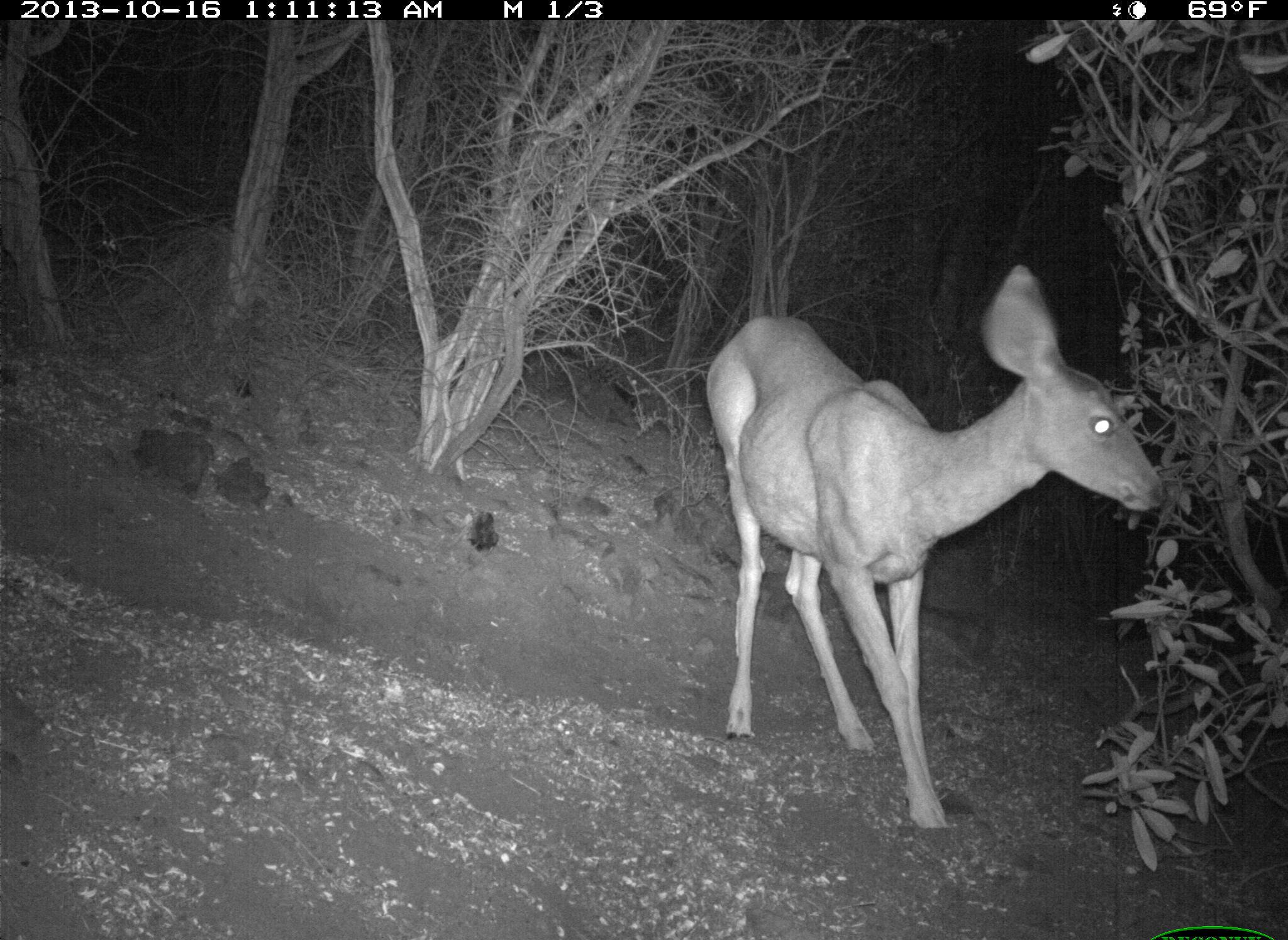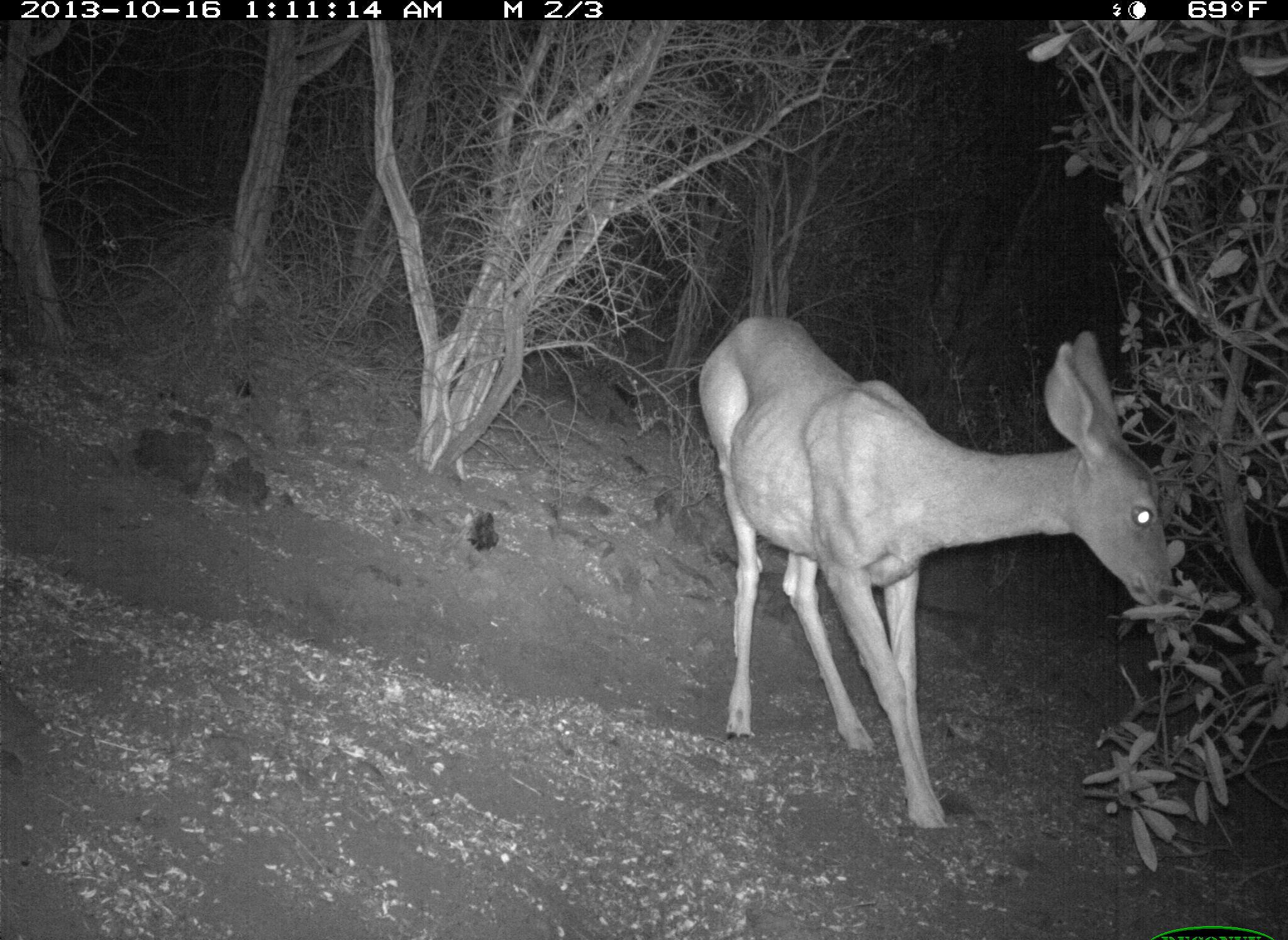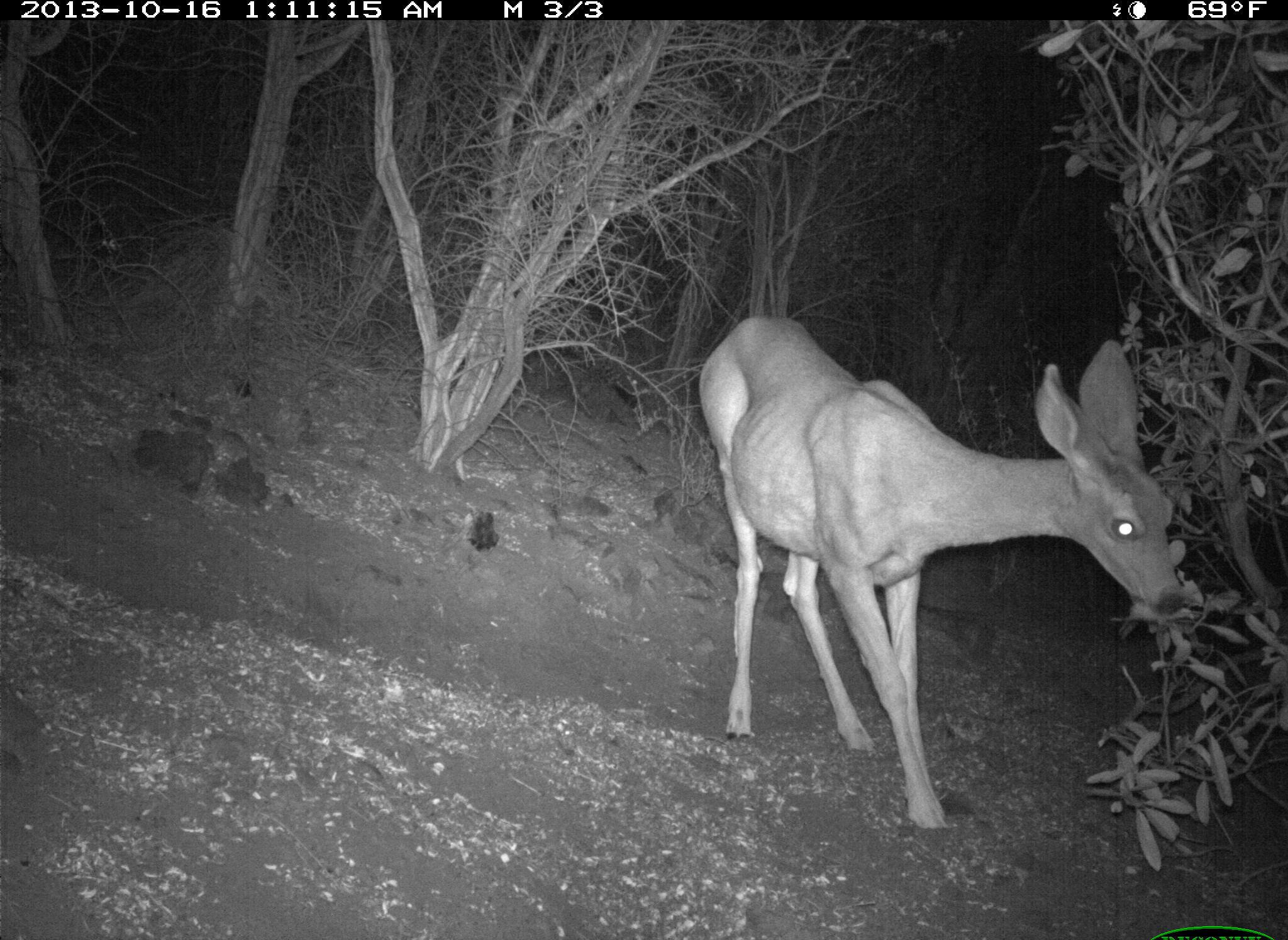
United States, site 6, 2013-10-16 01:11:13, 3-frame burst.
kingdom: Animalia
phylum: Chordata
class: Mammalia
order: Artiodactyla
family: Cervidae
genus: Odocoileus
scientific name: Odocoileus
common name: deer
Deer (Odocoileus).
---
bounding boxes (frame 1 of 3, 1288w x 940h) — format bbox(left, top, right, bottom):
deer: bbox(703, 262, 1170, 838)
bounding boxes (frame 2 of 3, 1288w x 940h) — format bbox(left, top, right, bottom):
deer: bbox(700, 311, 1174, 837)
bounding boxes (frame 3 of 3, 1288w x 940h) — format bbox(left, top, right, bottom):
deer: bbox(697, 314, 1189, 840)